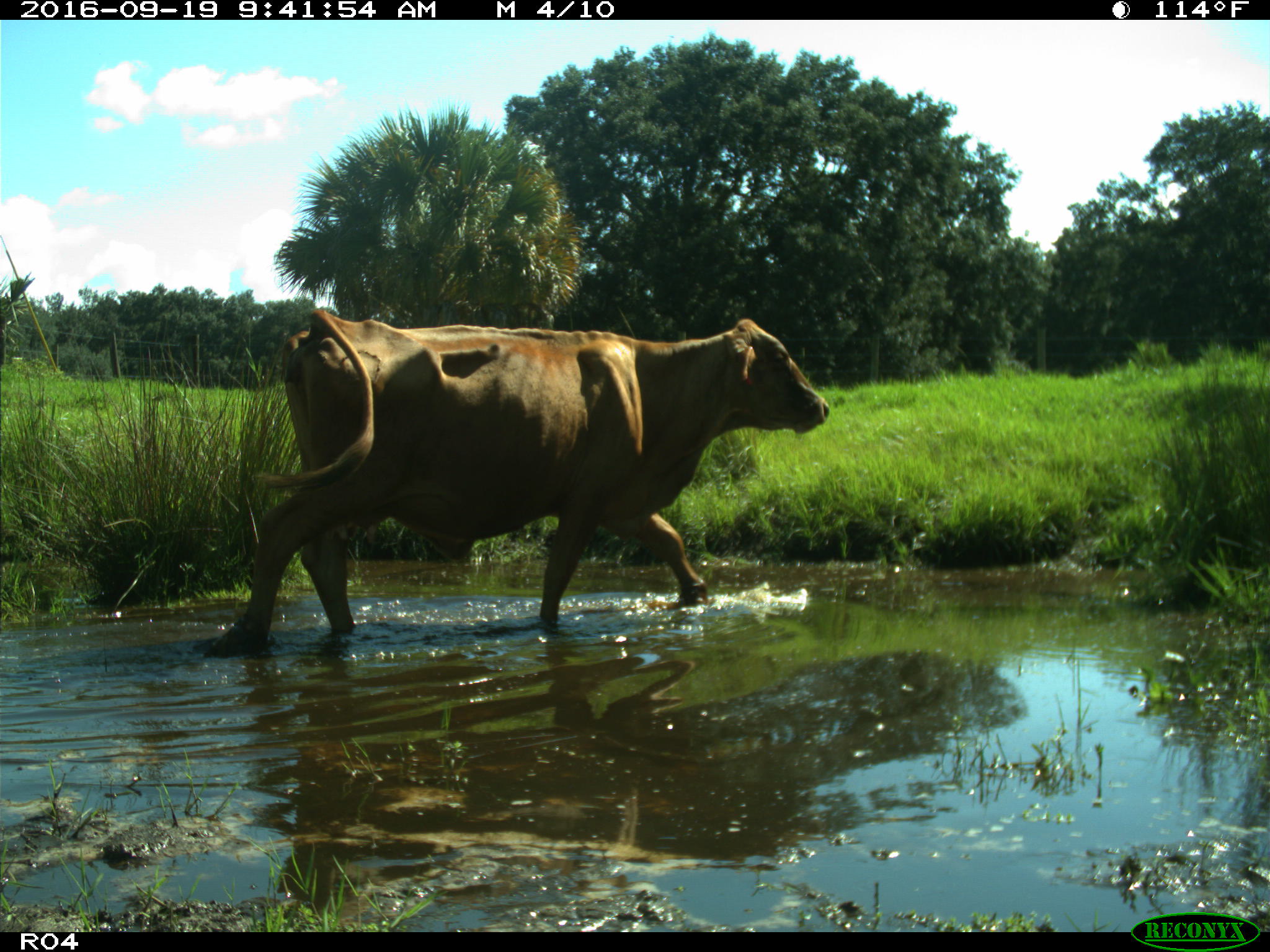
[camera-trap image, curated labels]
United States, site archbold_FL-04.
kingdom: Animalia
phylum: Chordata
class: Mammalia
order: Artiodactyla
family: Bovidae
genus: Bos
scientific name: Bos taurus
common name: domestic cow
Bos taurus (domestic cow).